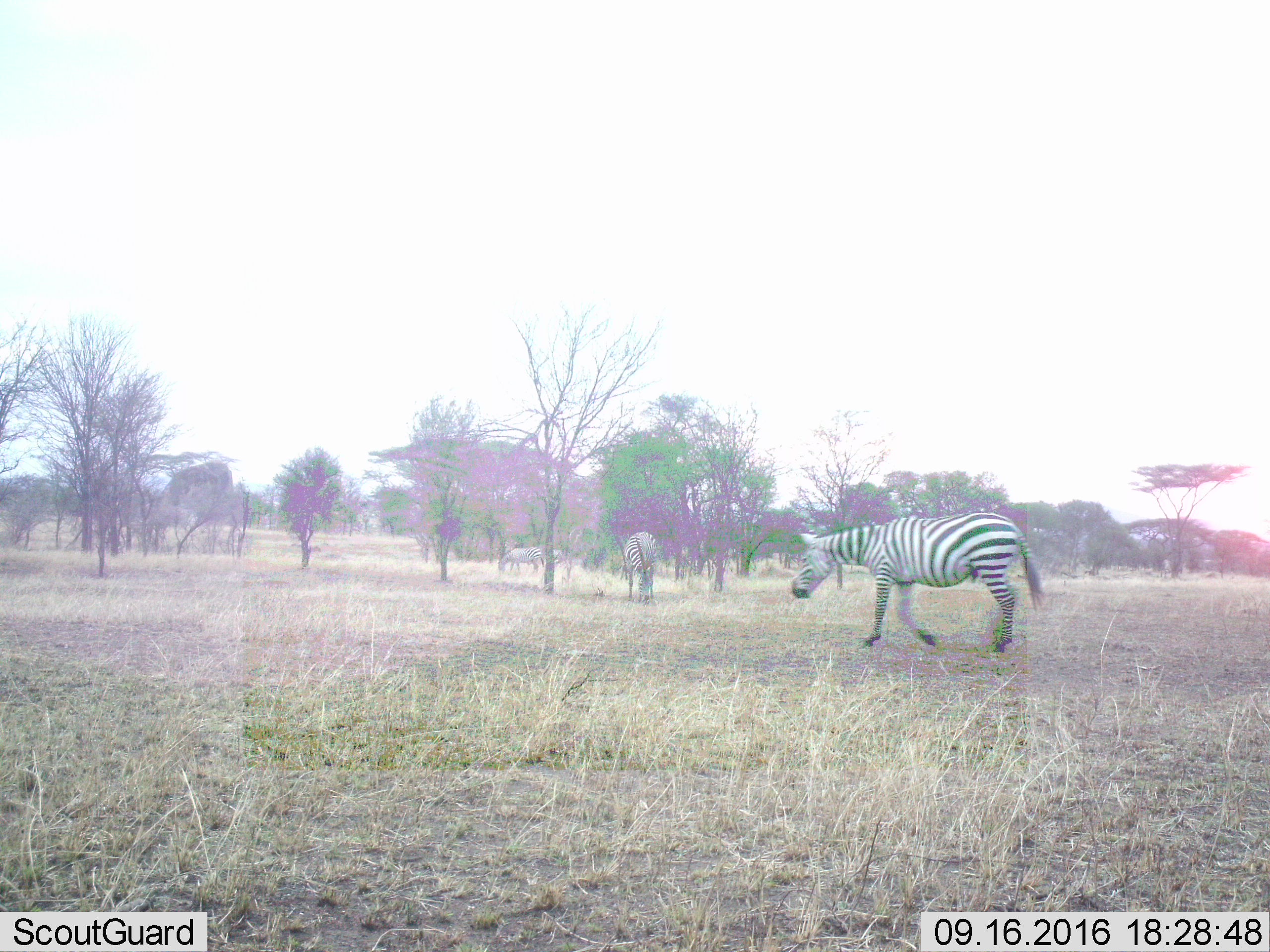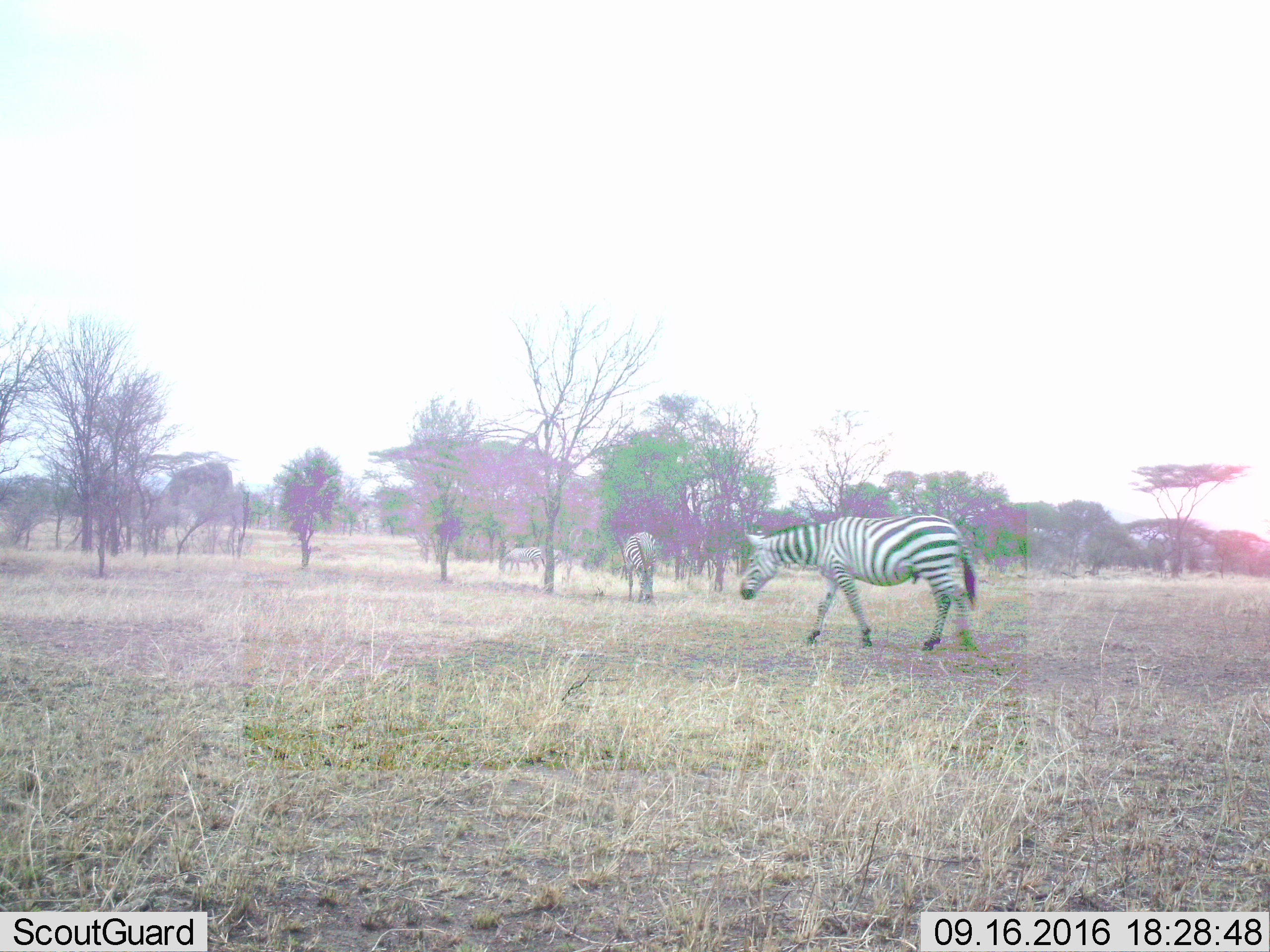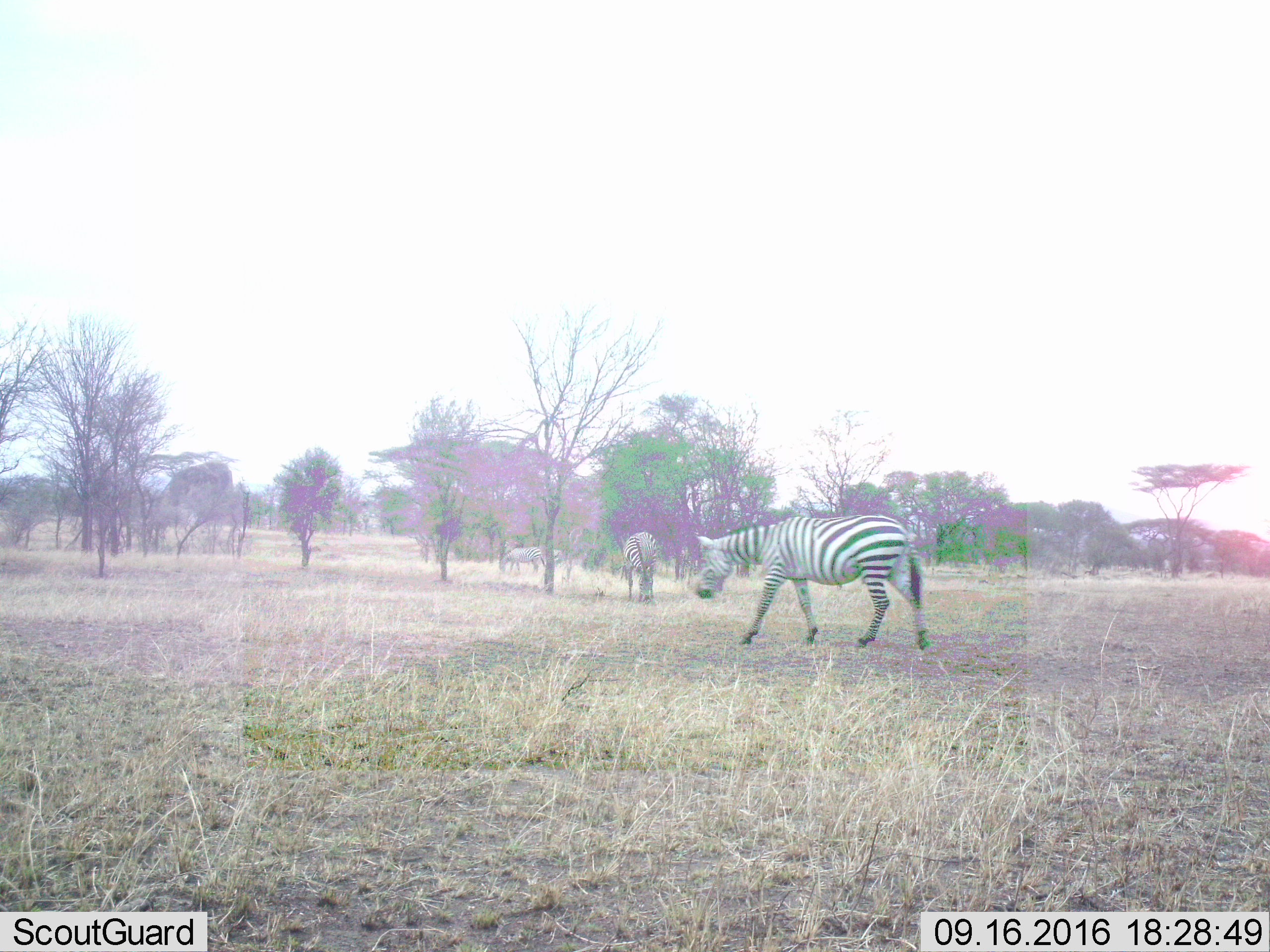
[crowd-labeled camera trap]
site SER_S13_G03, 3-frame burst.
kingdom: Animalia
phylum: Chordata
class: Mammalia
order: Perissodactyla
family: Equidae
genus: Equus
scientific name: Equus quagga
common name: plains zebra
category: zebraplains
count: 3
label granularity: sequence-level